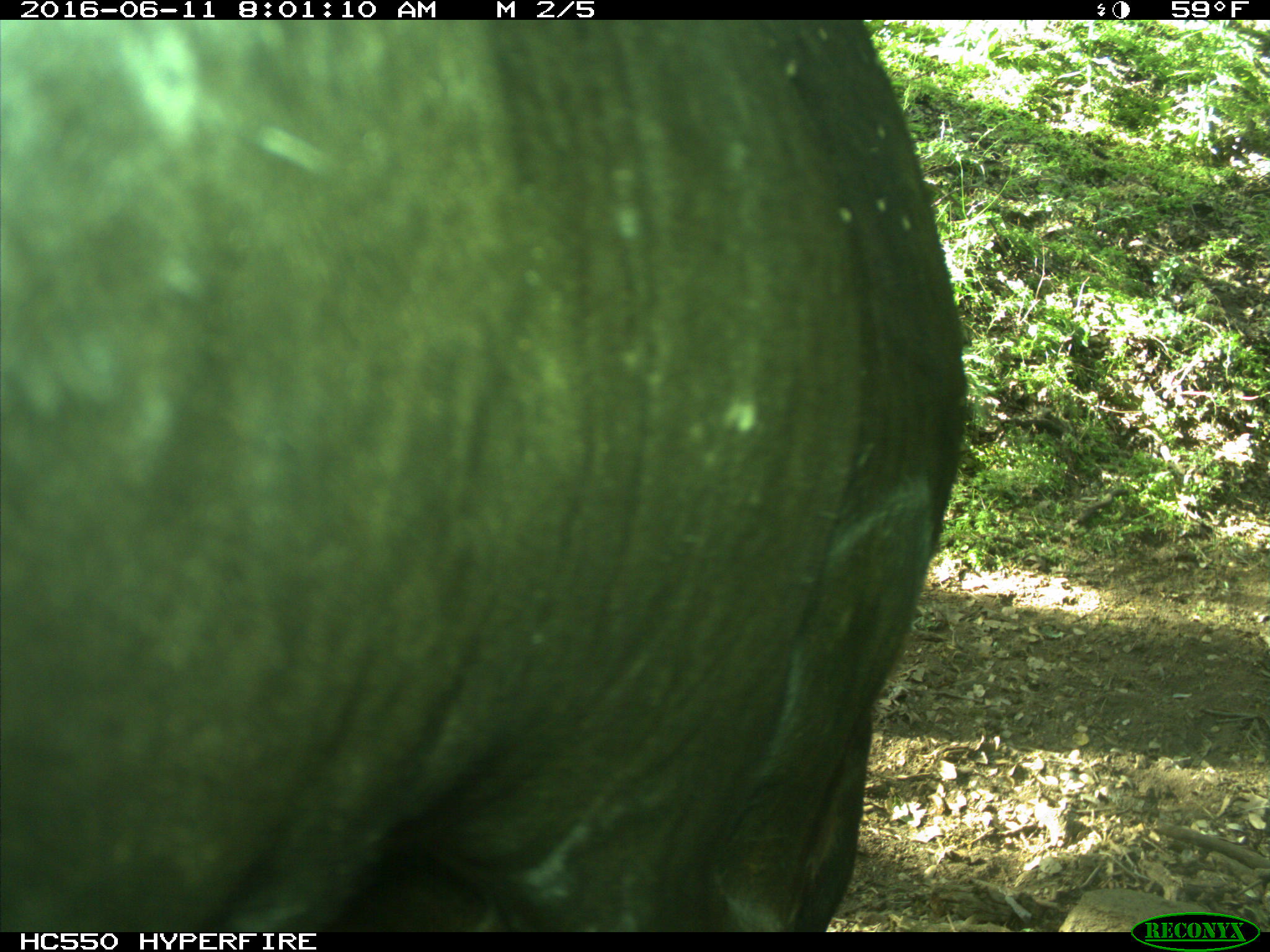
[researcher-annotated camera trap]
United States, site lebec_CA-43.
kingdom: Animalia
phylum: Chordata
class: Mammalia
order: Artiodactyla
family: Bovidae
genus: Bos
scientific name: Bos taurus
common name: domestic cow